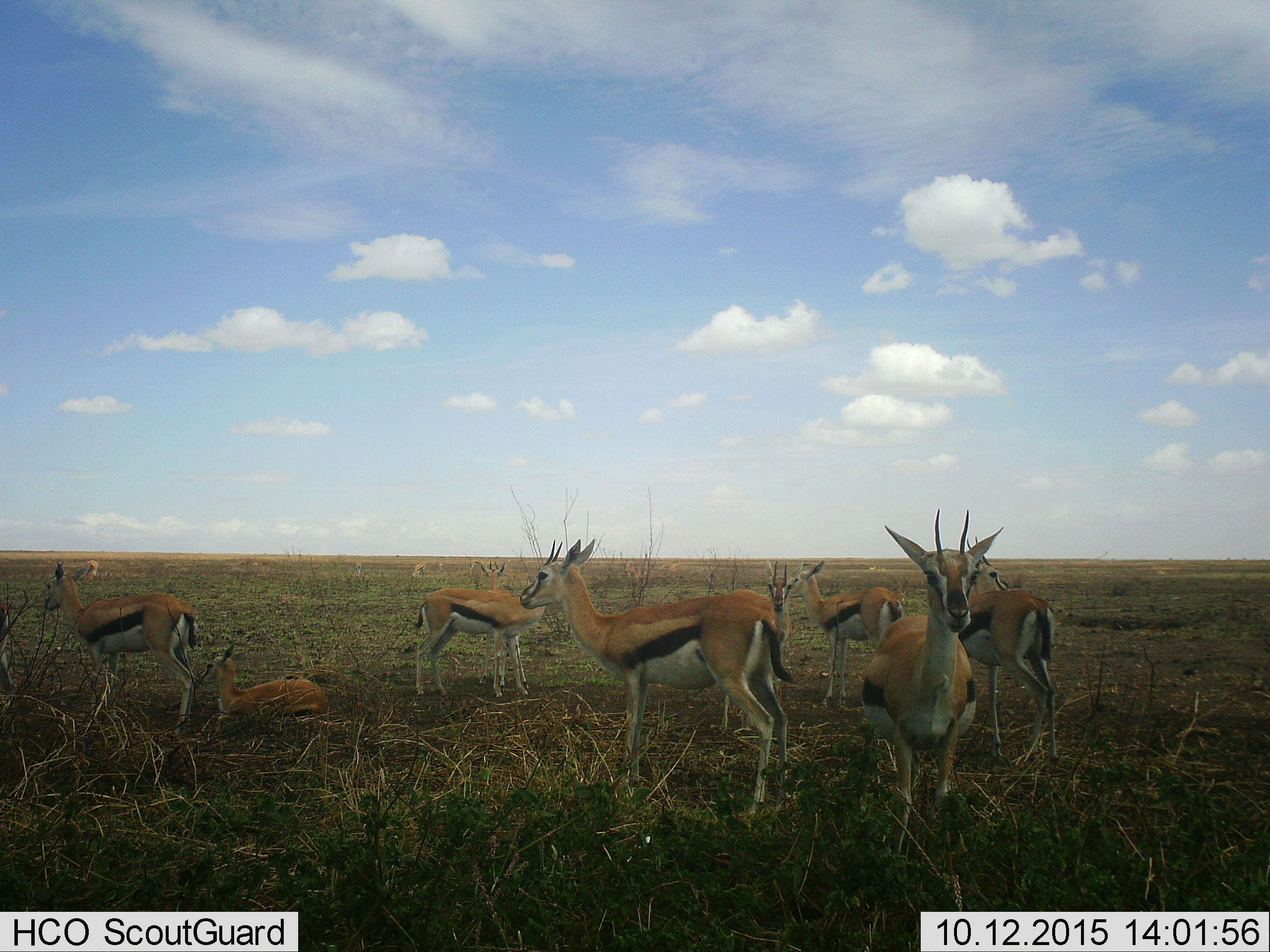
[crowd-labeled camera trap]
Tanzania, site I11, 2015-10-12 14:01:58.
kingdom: Animalia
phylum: Chordata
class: Mammalia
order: Artiodactyla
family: Bovidae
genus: Eudorcas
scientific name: Eudorcas thomsonii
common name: thomson's gazelle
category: gazellethomsons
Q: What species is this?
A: Gazellethomsons (thomson's gazelle) (Eudorcas thomsonii).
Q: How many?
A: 11-50.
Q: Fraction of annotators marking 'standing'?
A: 100%.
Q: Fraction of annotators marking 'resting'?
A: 60%.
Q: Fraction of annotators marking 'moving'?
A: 20%.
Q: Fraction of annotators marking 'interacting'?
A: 0%.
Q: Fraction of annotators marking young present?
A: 30%.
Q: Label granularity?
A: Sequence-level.